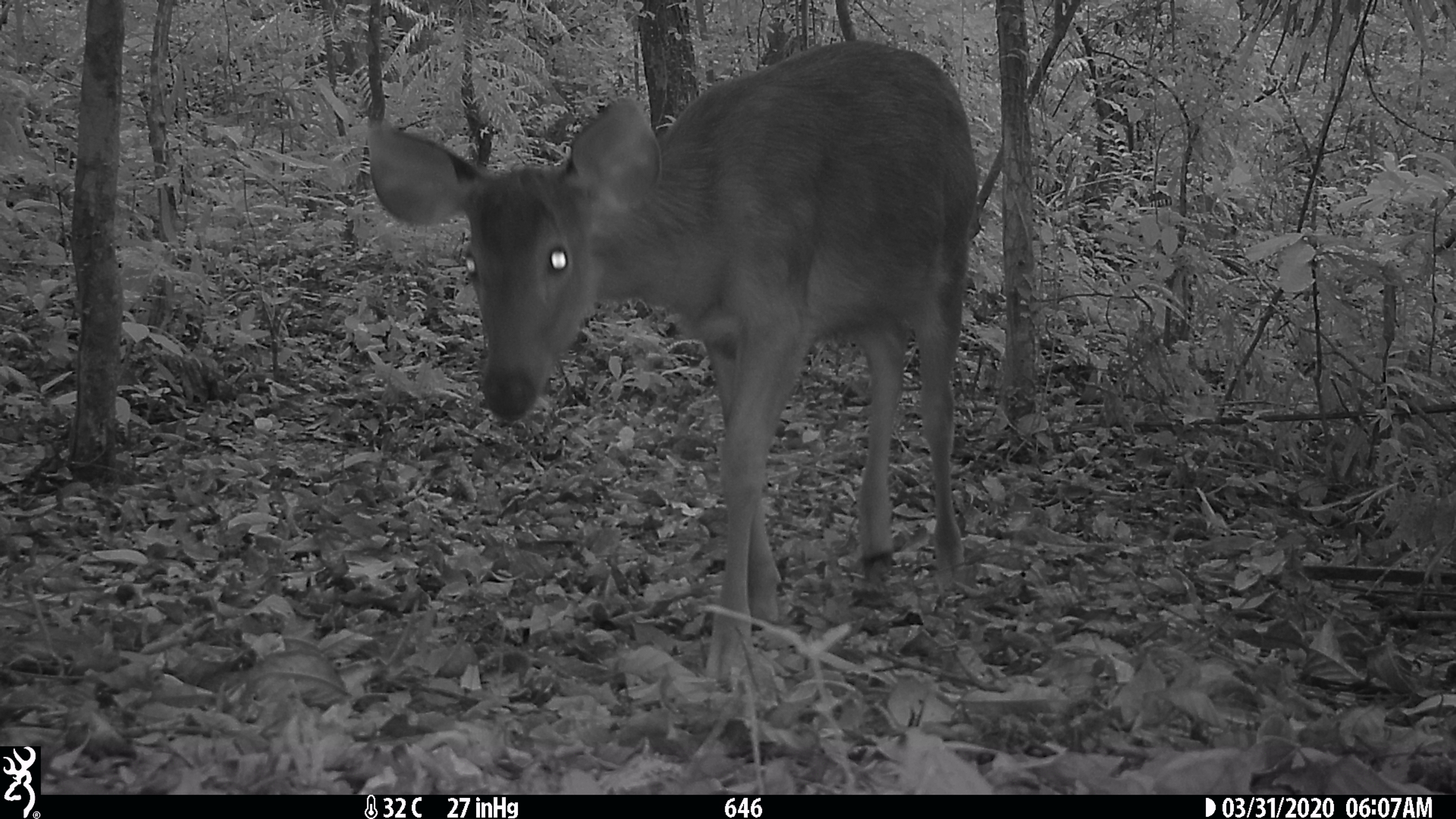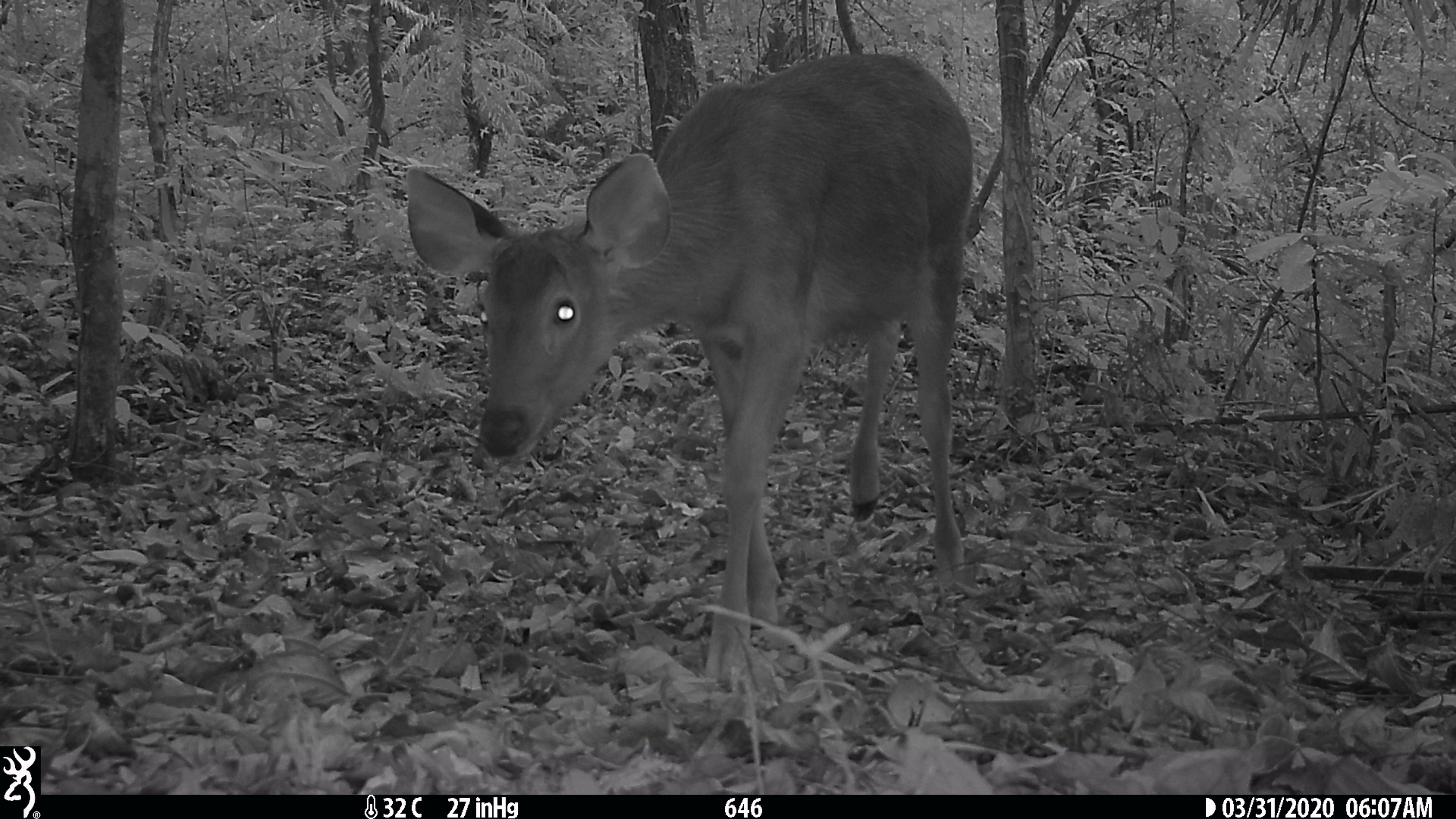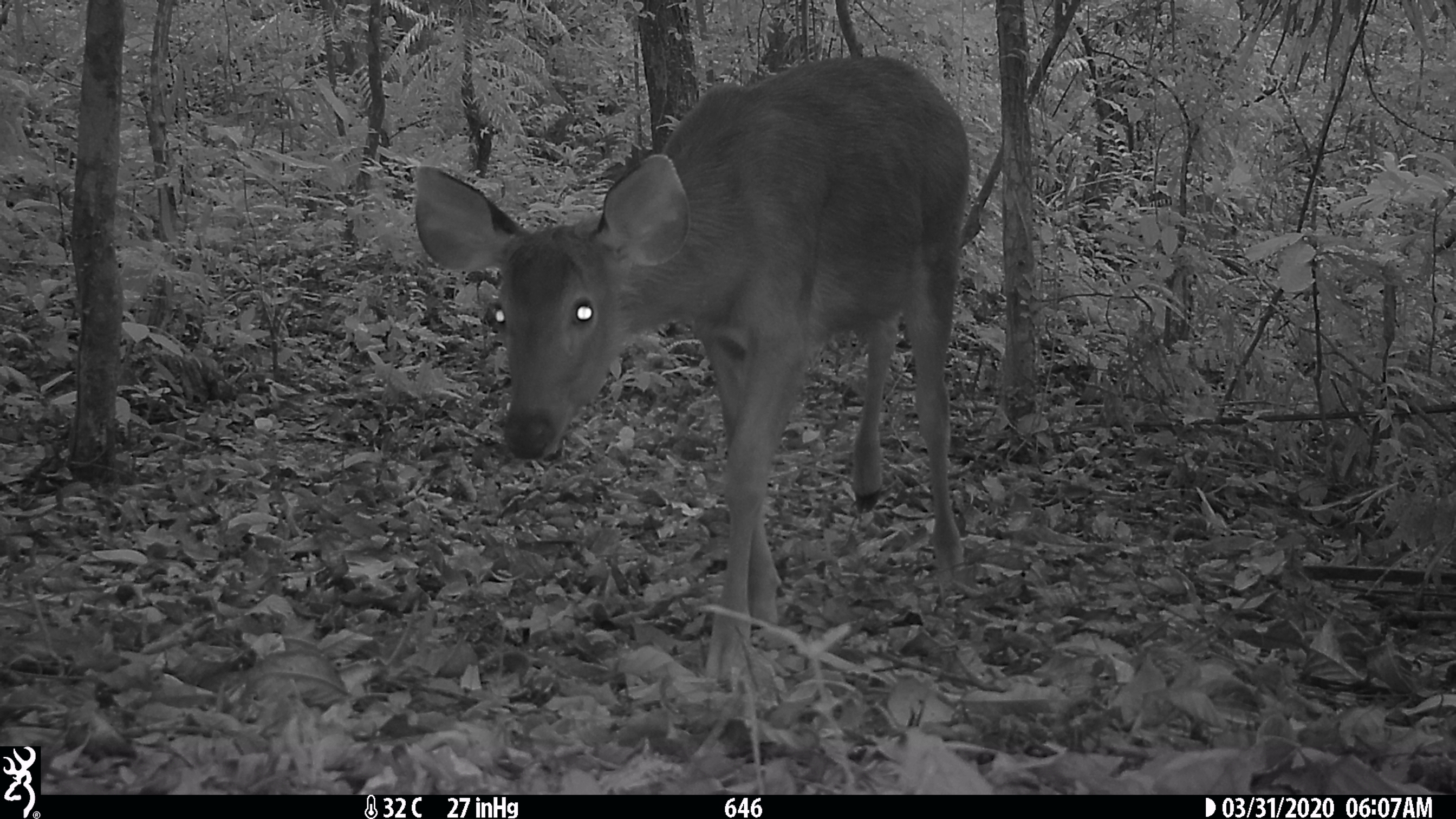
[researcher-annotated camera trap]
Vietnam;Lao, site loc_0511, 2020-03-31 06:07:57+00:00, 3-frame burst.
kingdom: Animalia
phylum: Chordata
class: Mammalia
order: Artiodactyla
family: Cervidae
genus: Rusa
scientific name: Rusa unicolor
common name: sambar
Sambar (Rusa unicolor). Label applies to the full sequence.